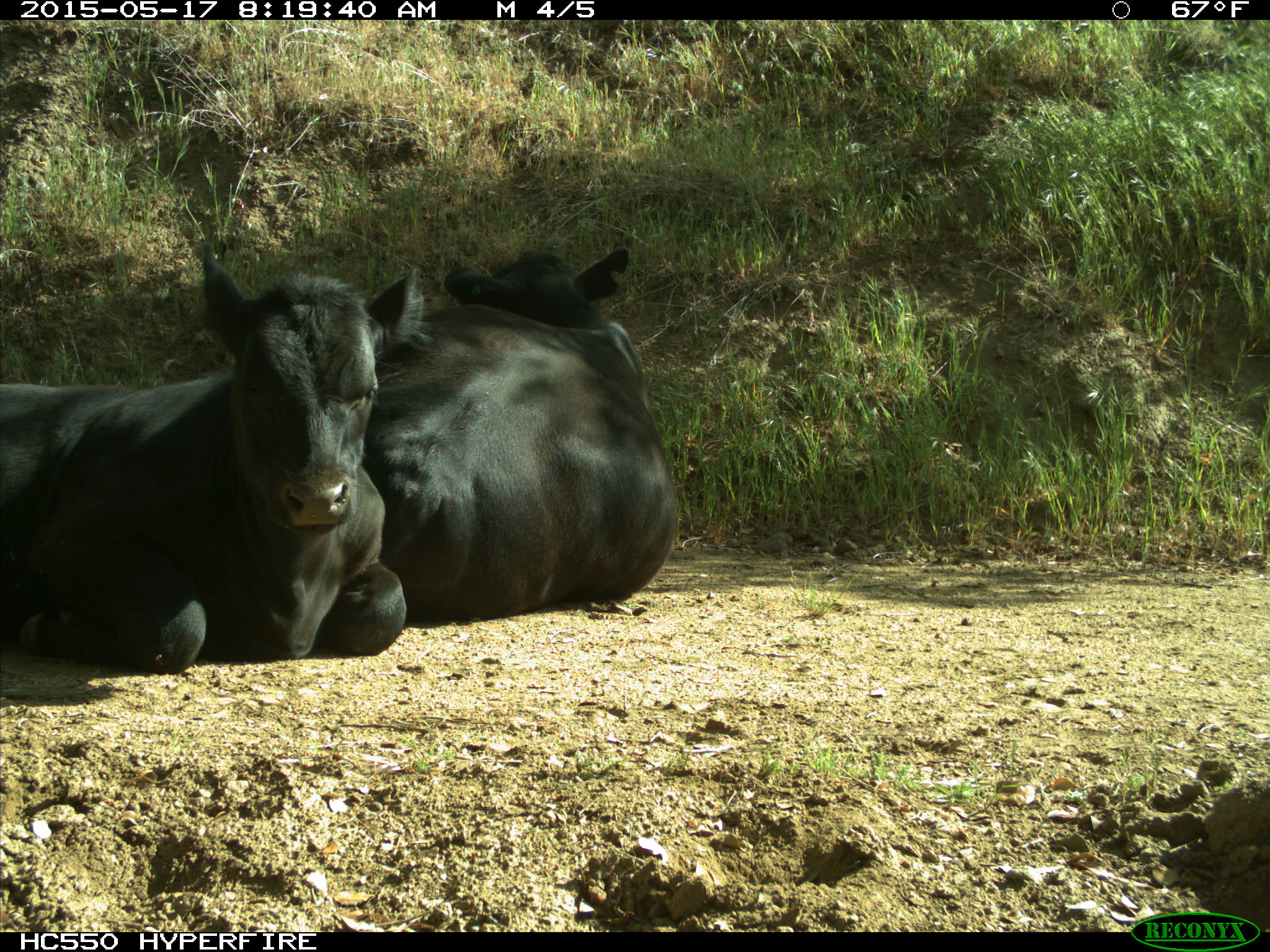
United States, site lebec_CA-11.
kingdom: Animalia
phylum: Chordata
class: Mammalia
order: Artiodactyla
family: Bovidae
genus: Bos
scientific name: Bos taurus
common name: domestic cow